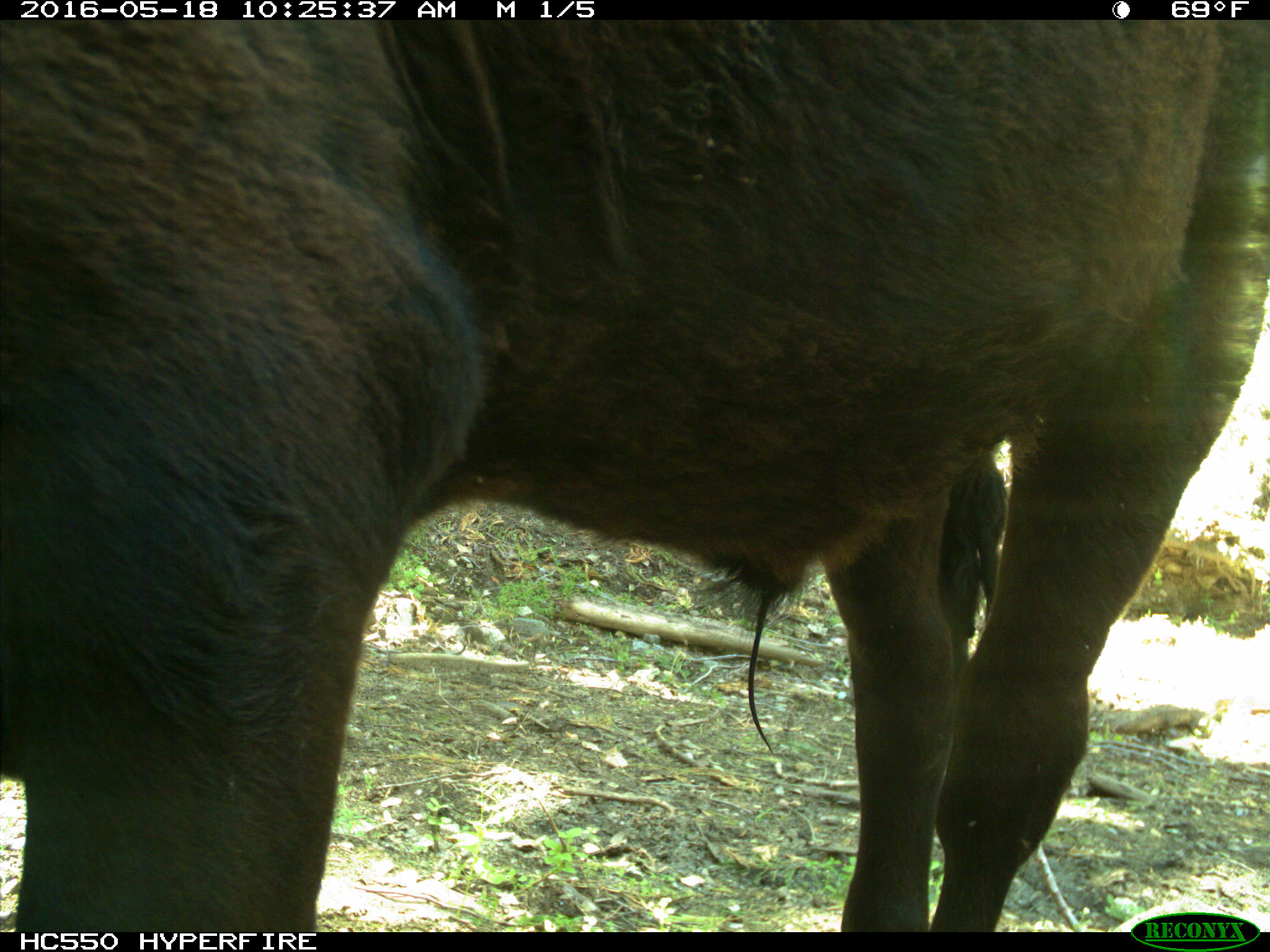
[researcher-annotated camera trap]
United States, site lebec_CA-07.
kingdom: Animalia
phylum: Chordata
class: Mammalia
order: Artiodactyla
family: Bovidae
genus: Bos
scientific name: Bos taurus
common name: domestic cow